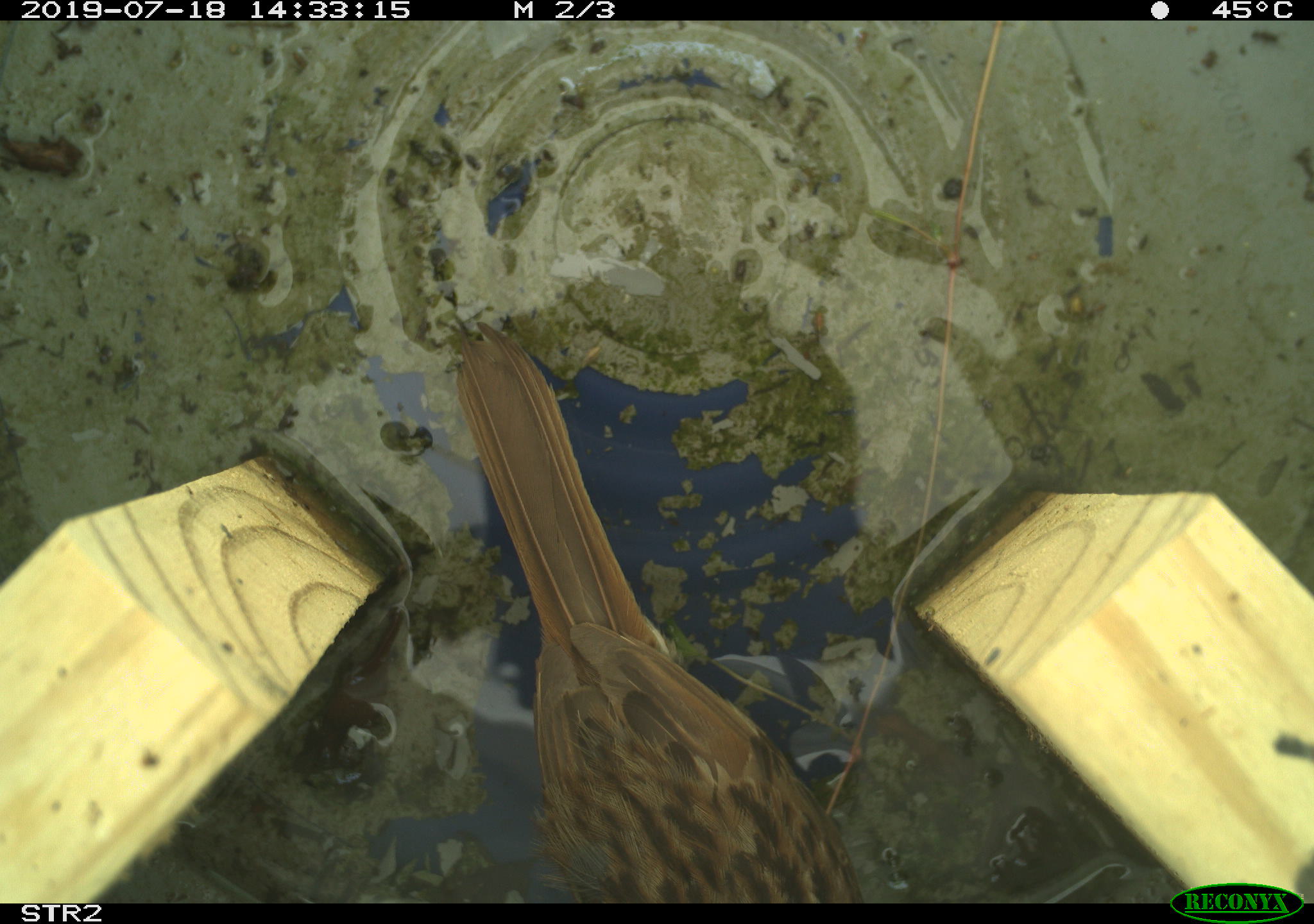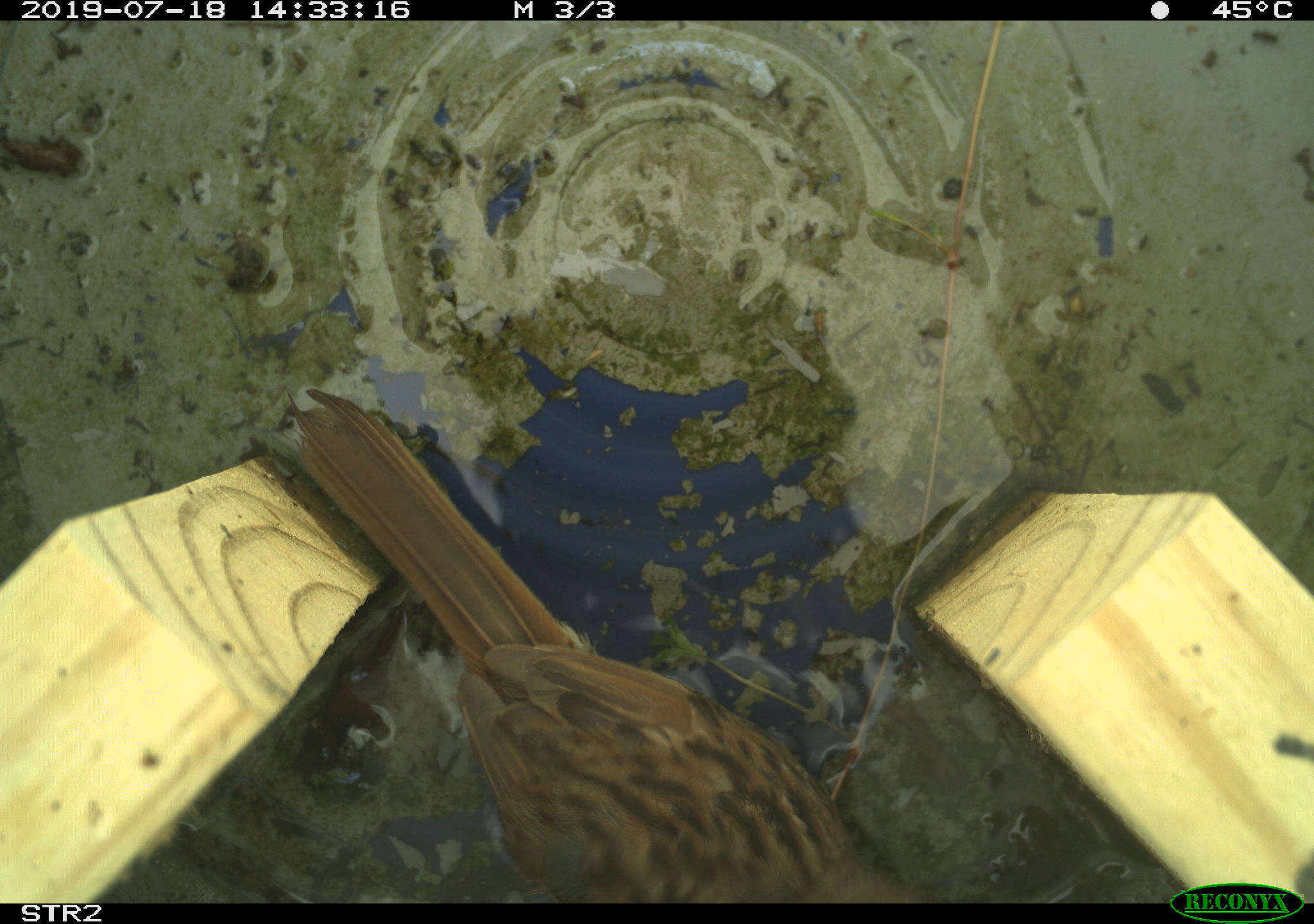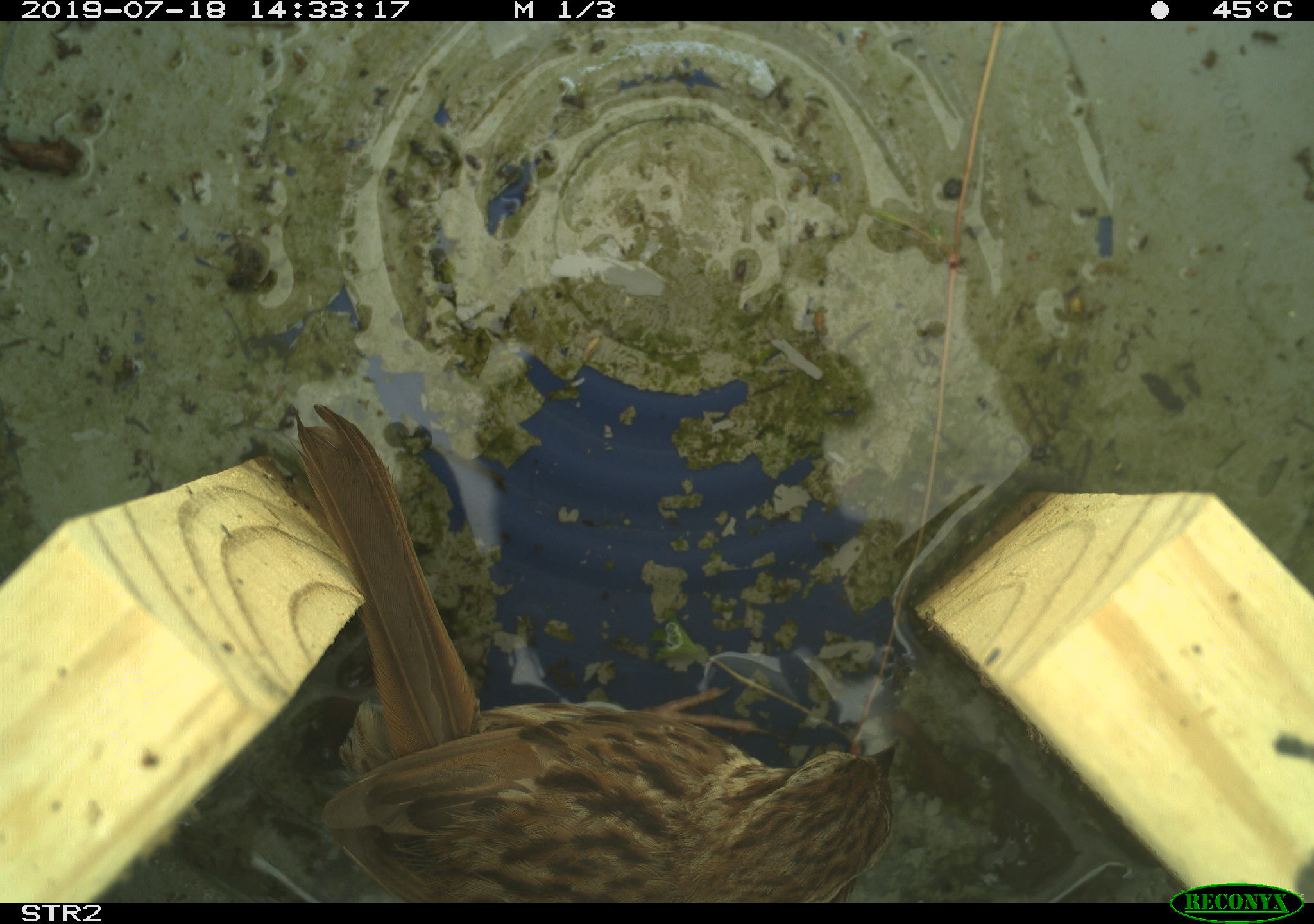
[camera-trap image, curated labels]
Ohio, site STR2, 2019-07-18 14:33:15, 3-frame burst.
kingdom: Animalia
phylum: Chordata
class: Aves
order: Passeriformes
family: Passerellidae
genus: Melospiza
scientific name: Melospiza melodia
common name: song sparrow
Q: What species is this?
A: Song sparrow (Melospiza melodia).